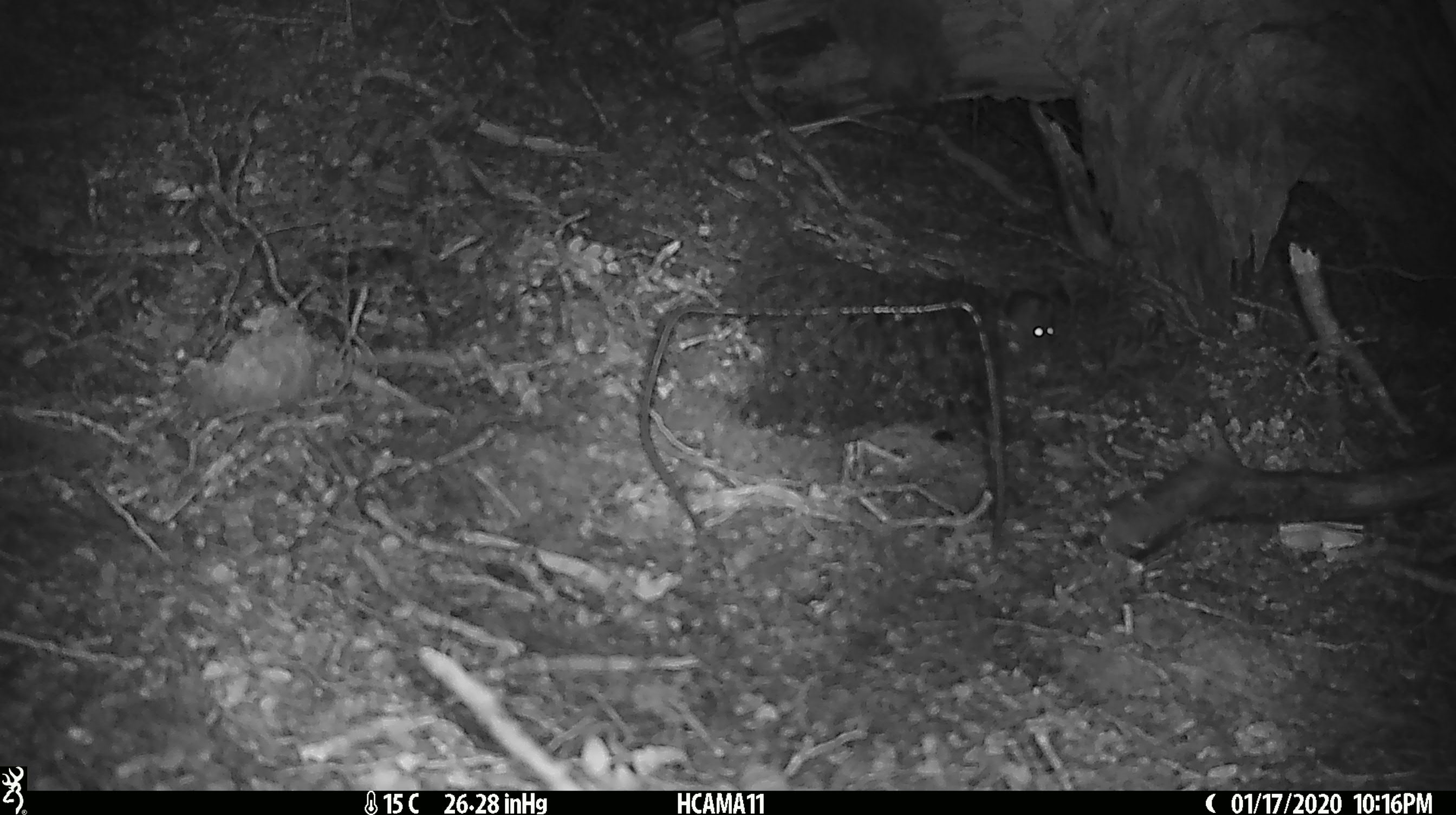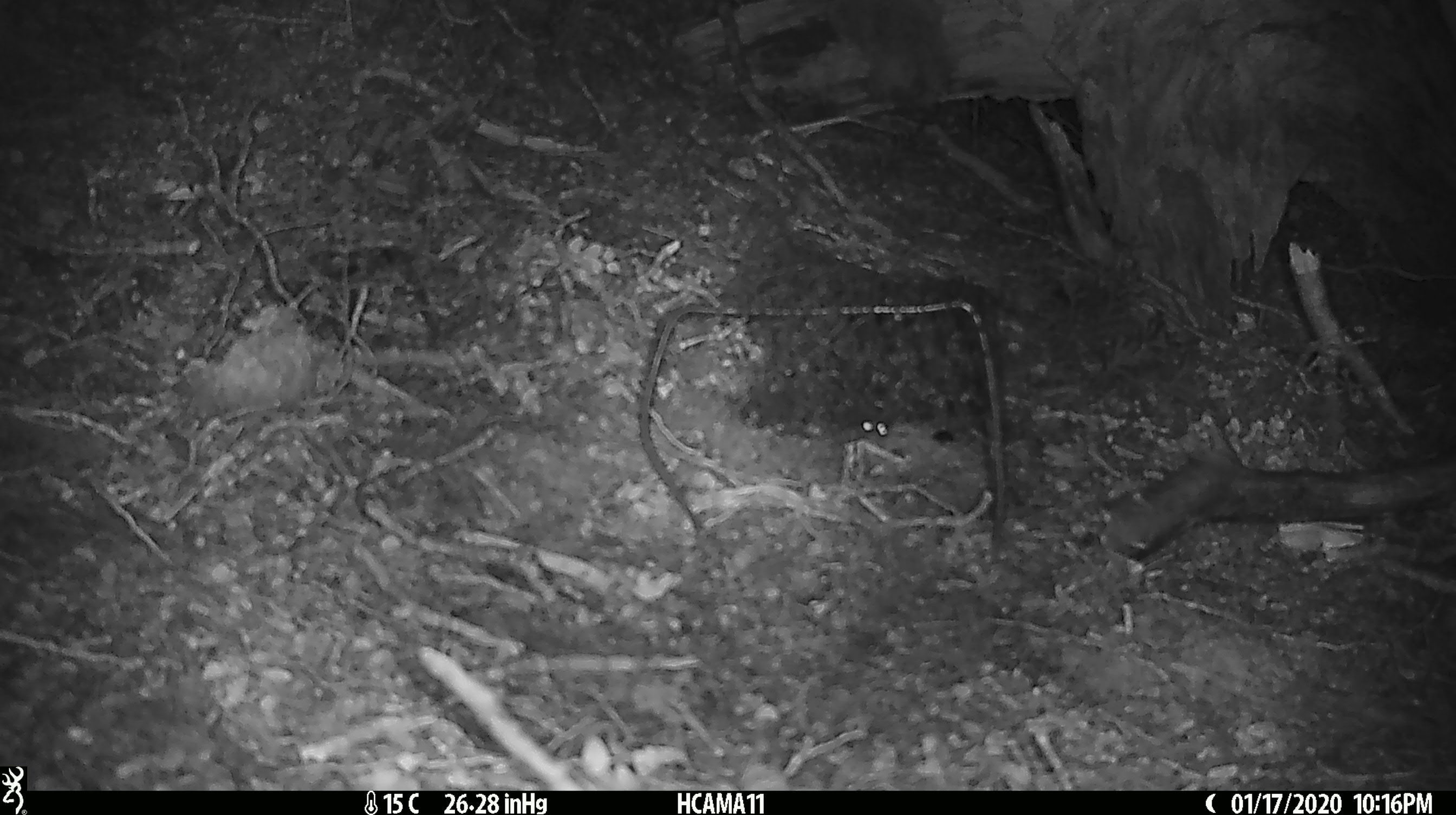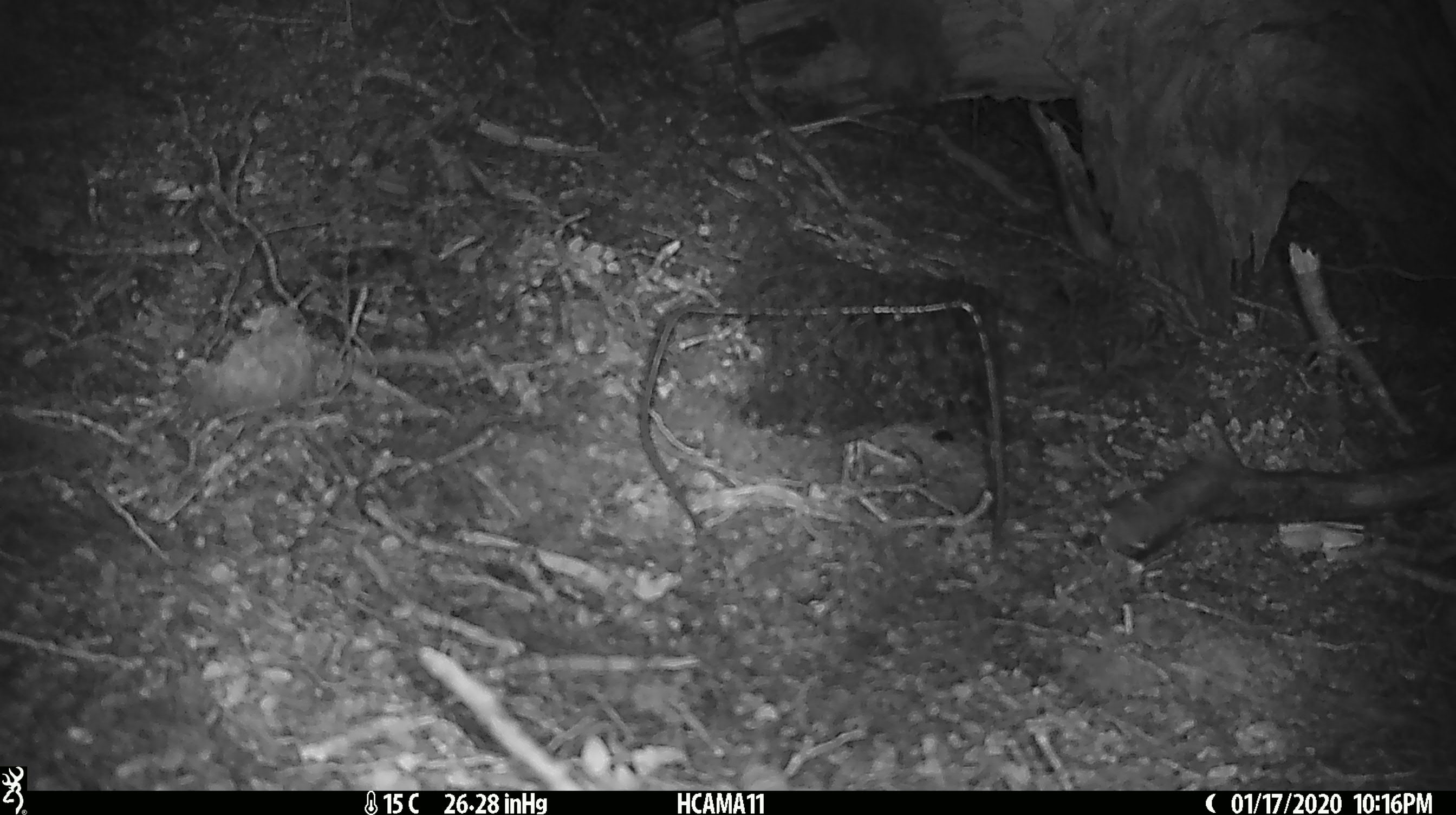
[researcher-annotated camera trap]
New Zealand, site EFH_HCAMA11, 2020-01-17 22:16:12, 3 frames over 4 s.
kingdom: Animalia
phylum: Chordata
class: Mammalia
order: Rodentia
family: Muridae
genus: Mus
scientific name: Mus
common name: mouse